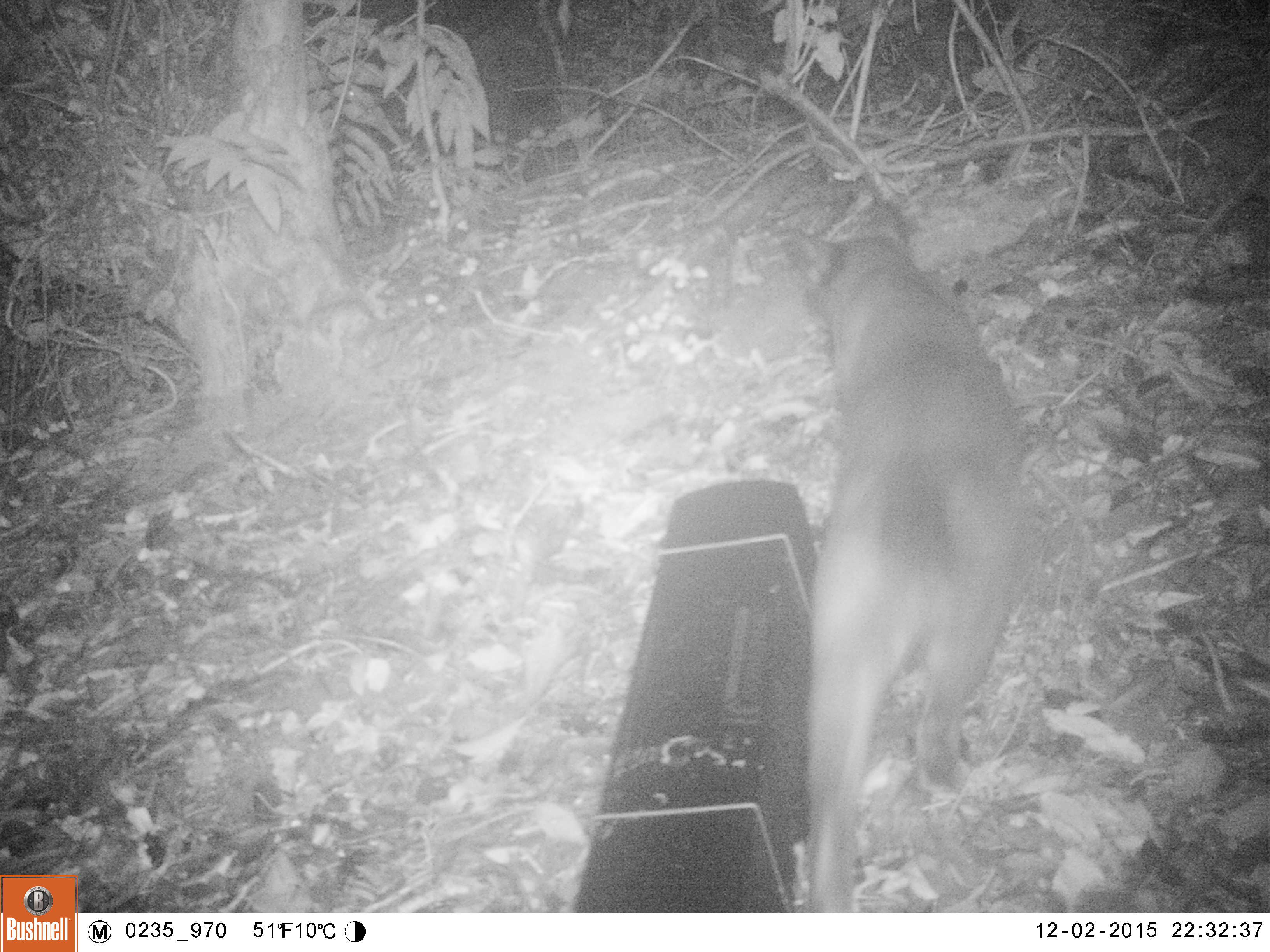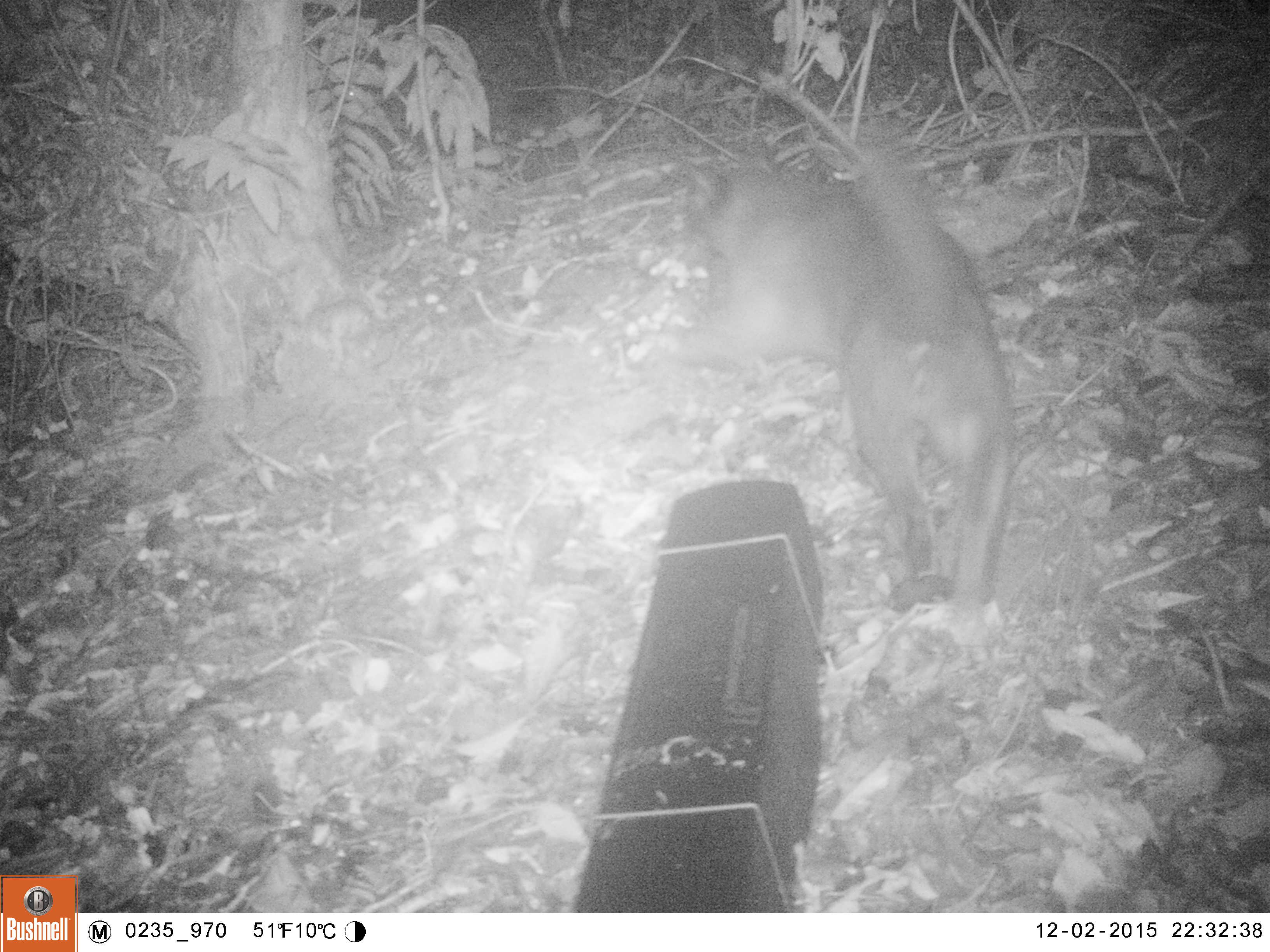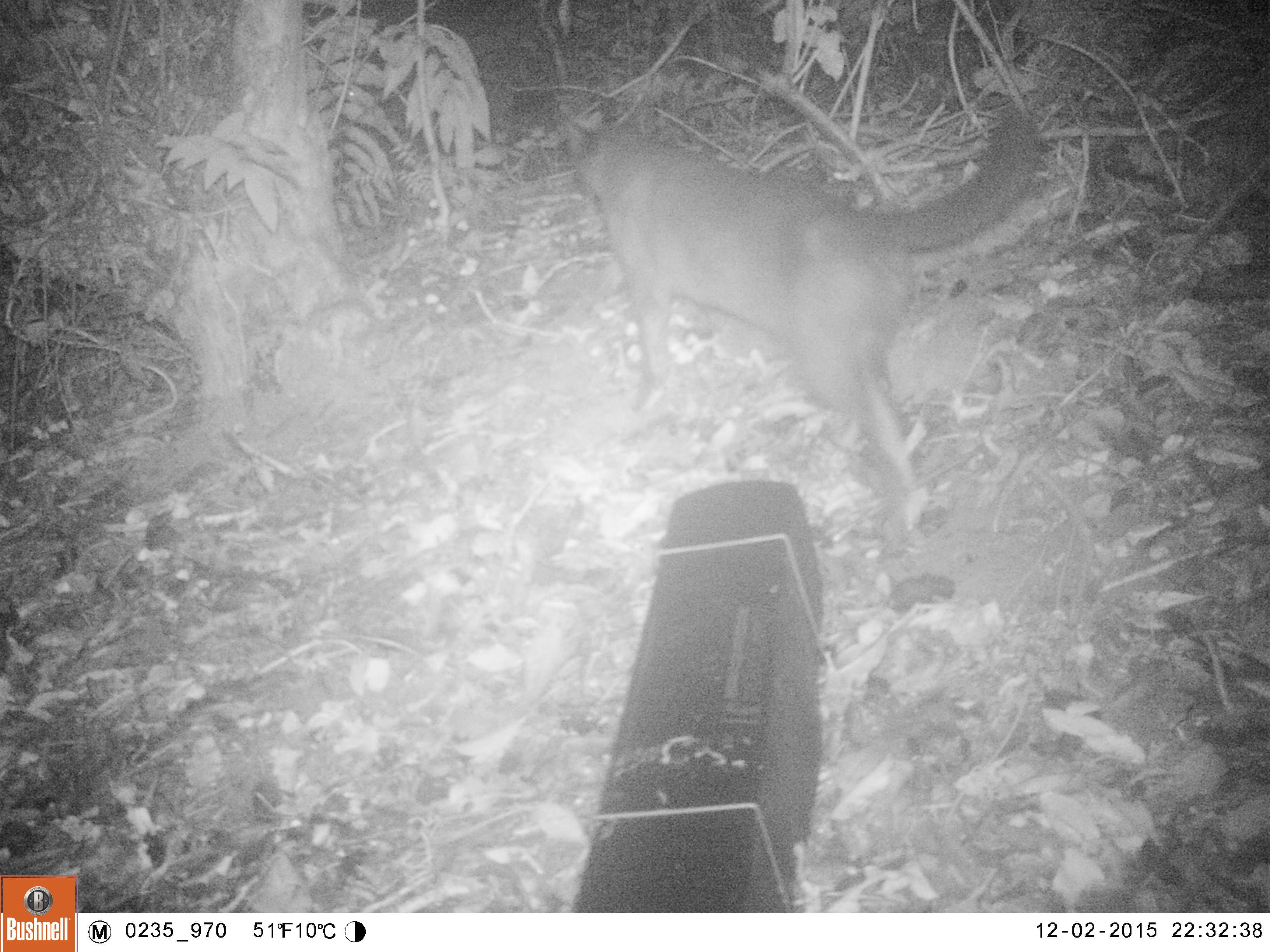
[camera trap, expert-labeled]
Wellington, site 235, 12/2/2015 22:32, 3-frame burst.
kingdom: Animalia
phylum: Chordata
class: Mammalia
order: Carnivora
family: Felidae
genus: Felis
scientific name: Felis catus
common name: cat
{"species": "cat (Felis catus)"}